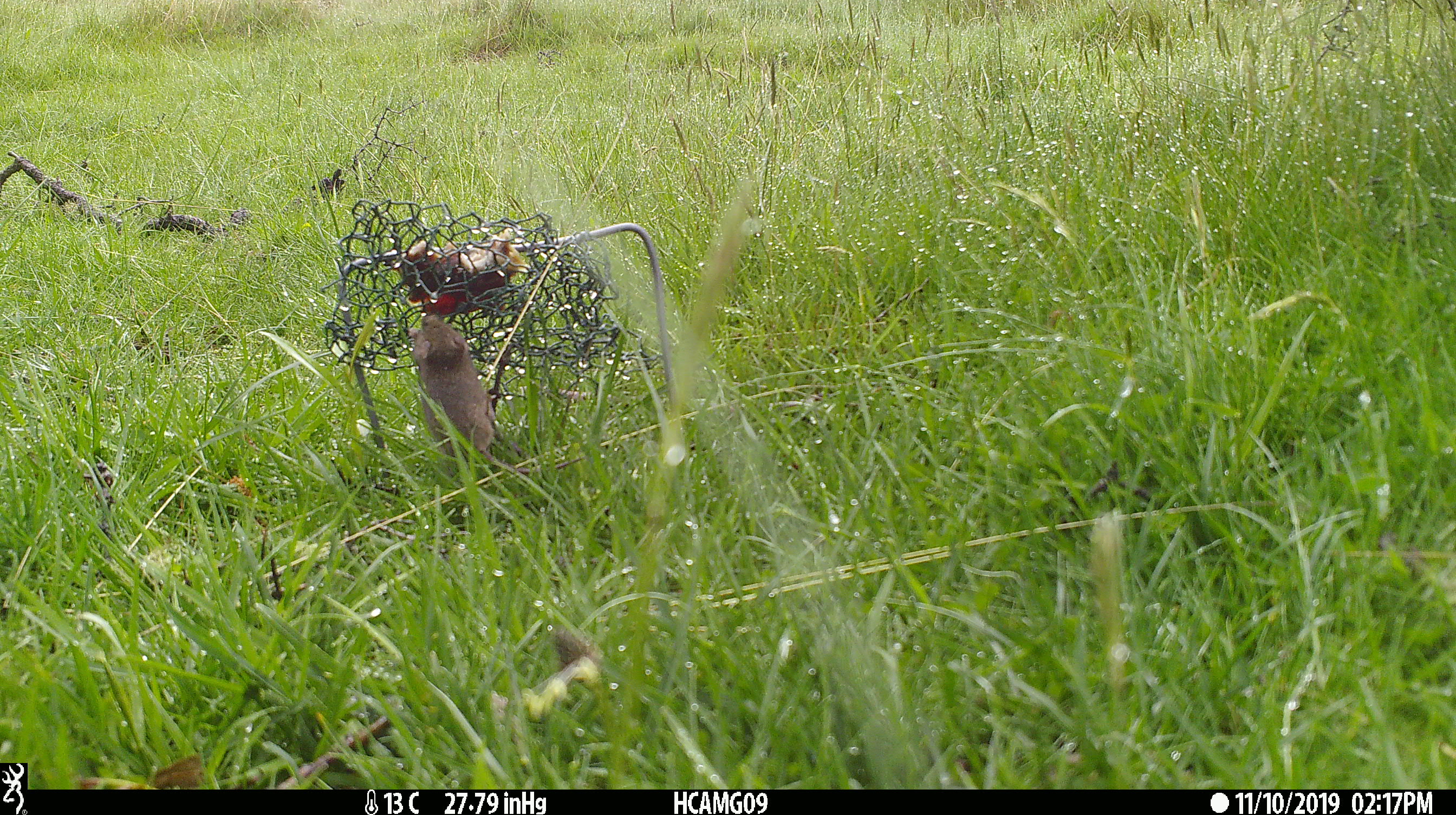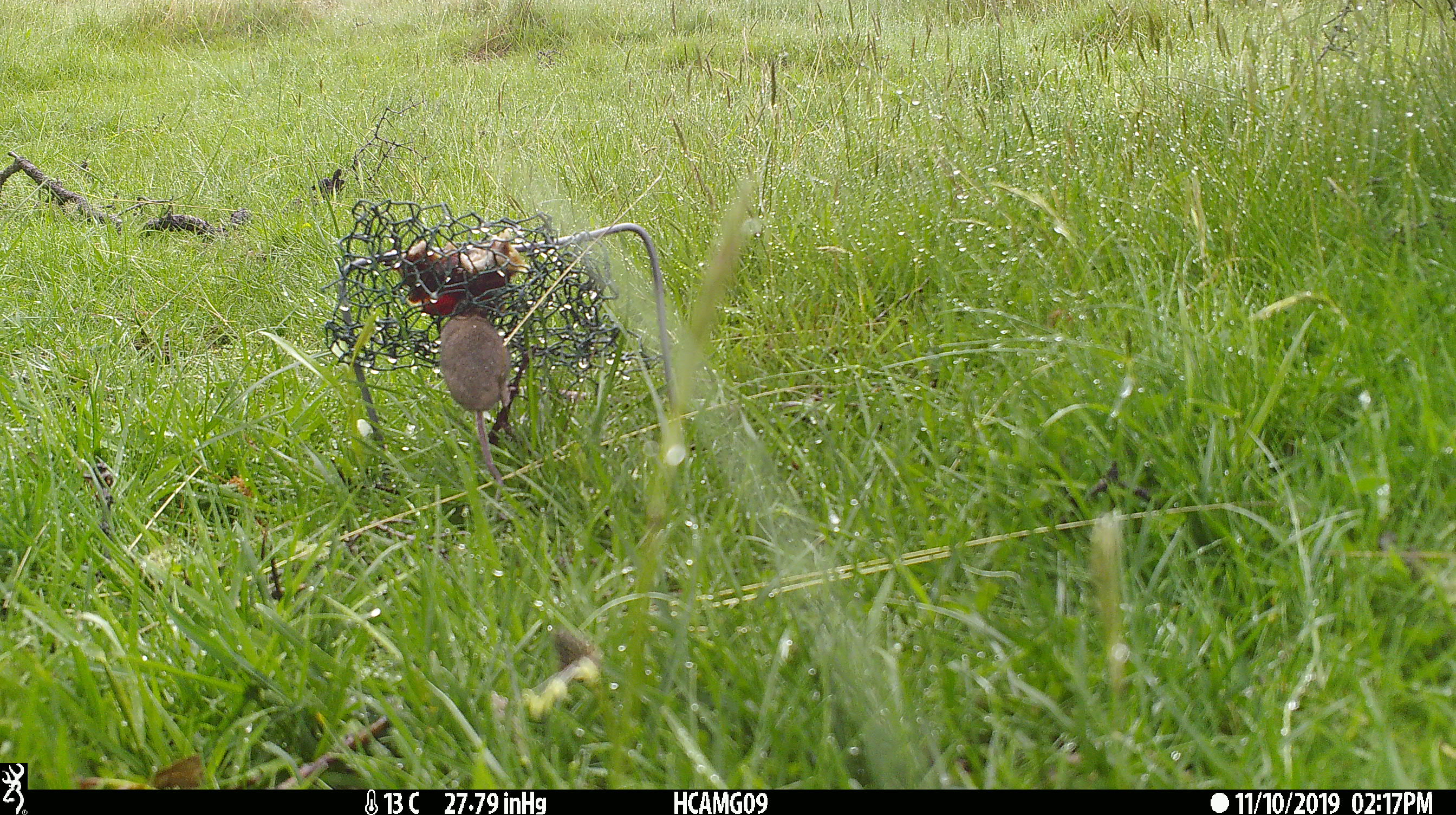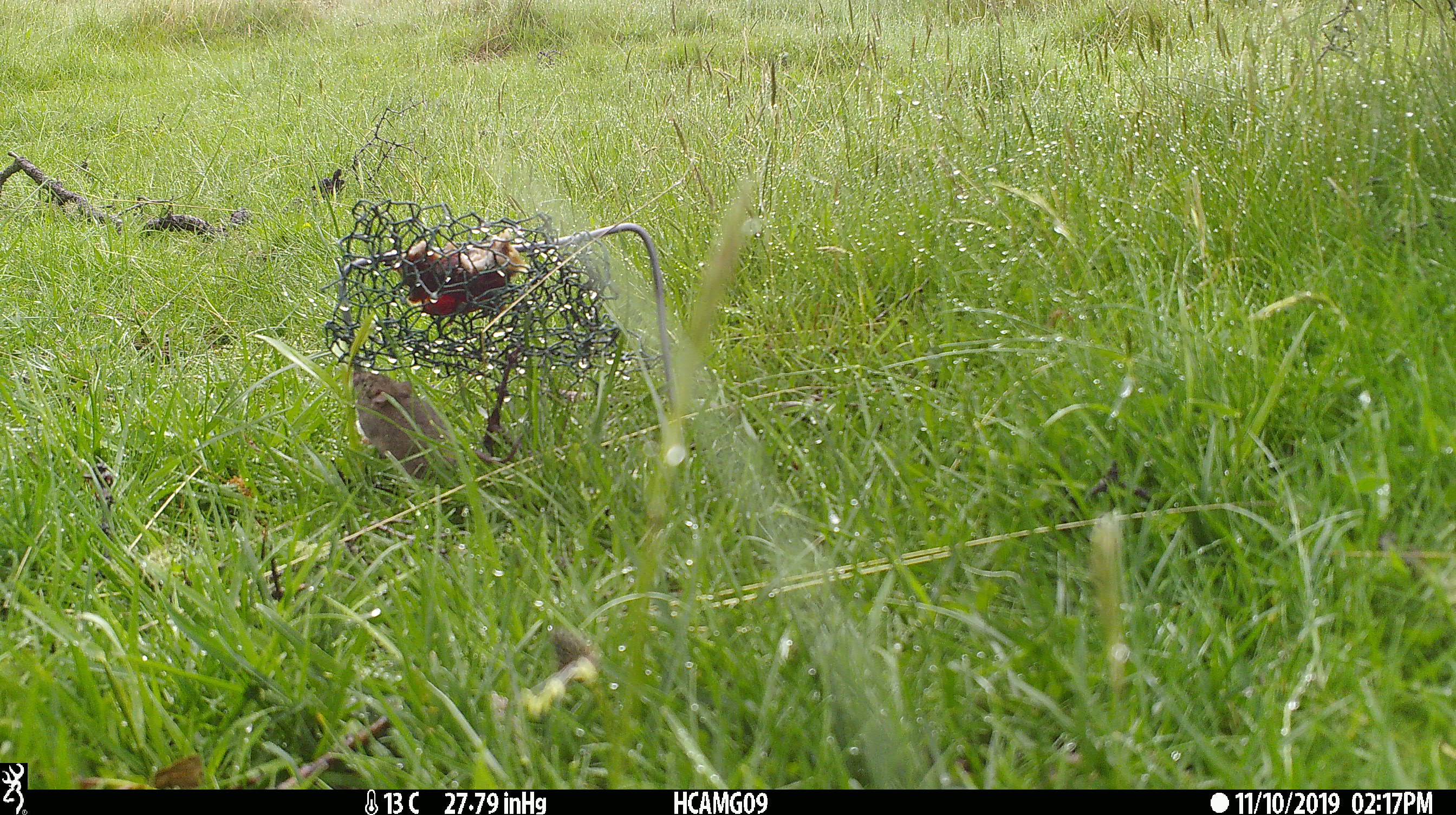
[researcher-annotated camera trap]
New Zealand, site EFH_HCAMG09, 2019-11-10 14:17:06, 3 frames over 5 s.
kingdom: Animalia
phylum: Chordata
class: Mammalia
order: Rodentia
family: Muridae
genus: Mus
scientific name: Mus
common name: mouse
Mouse (Mus).